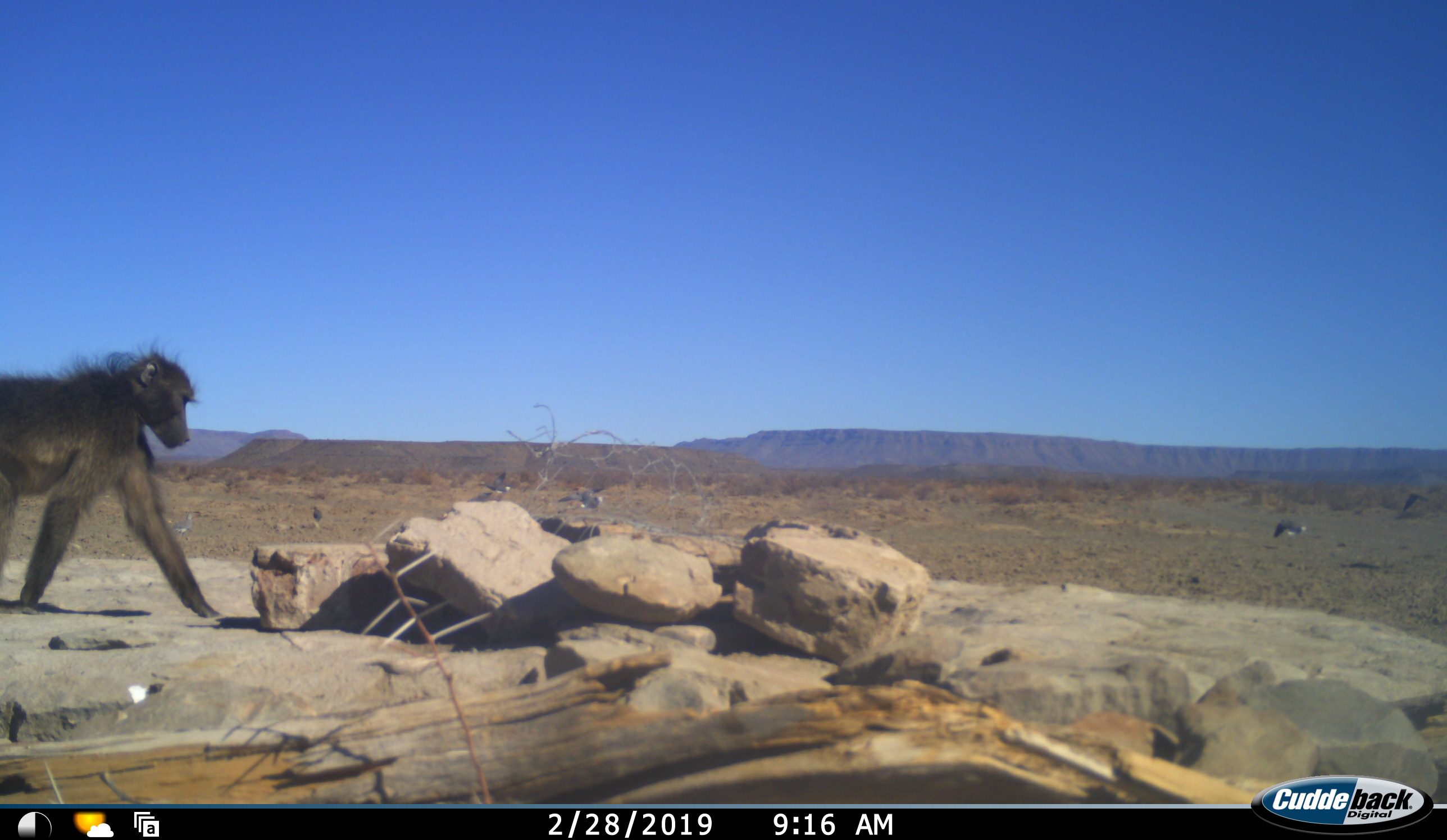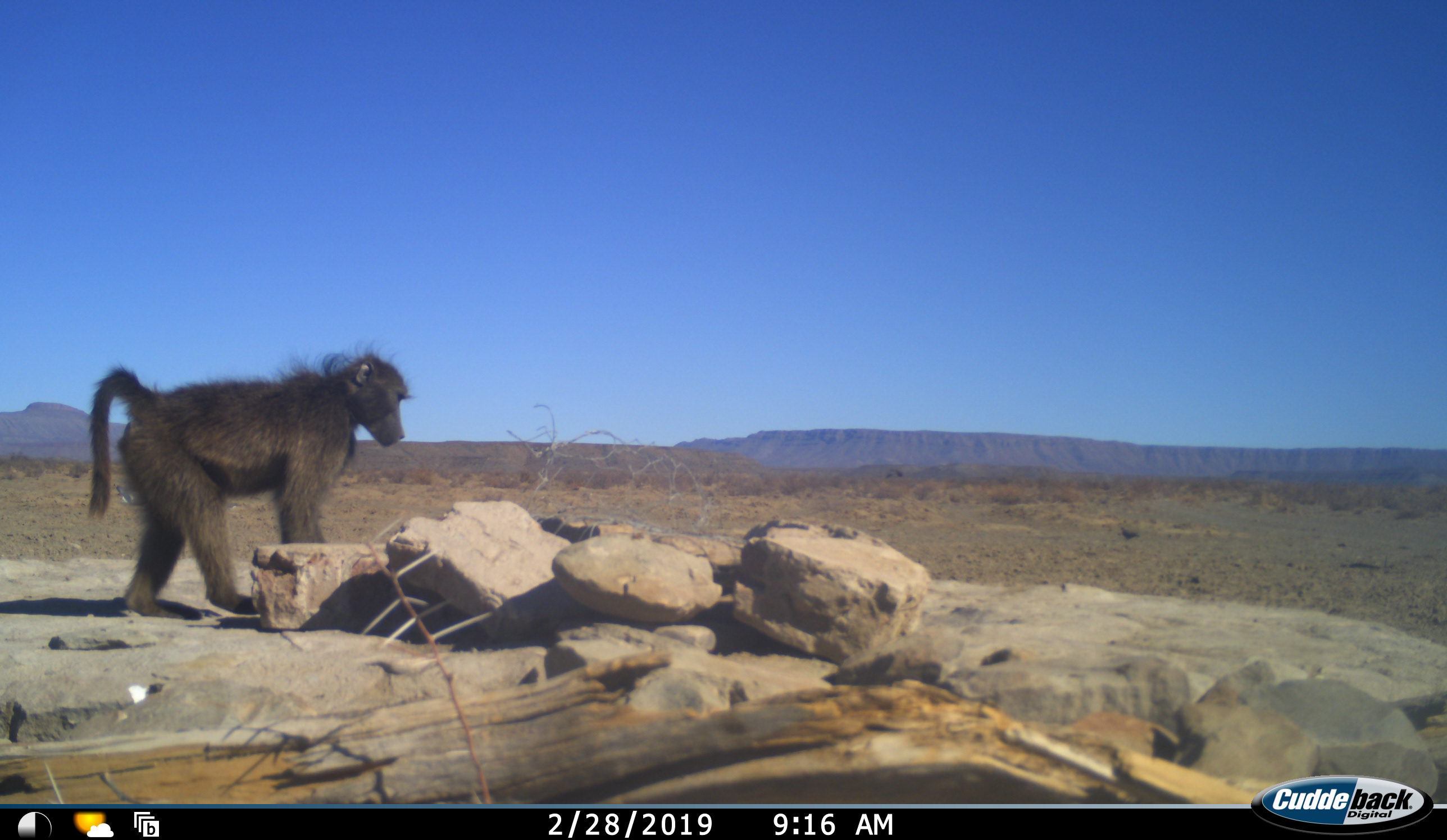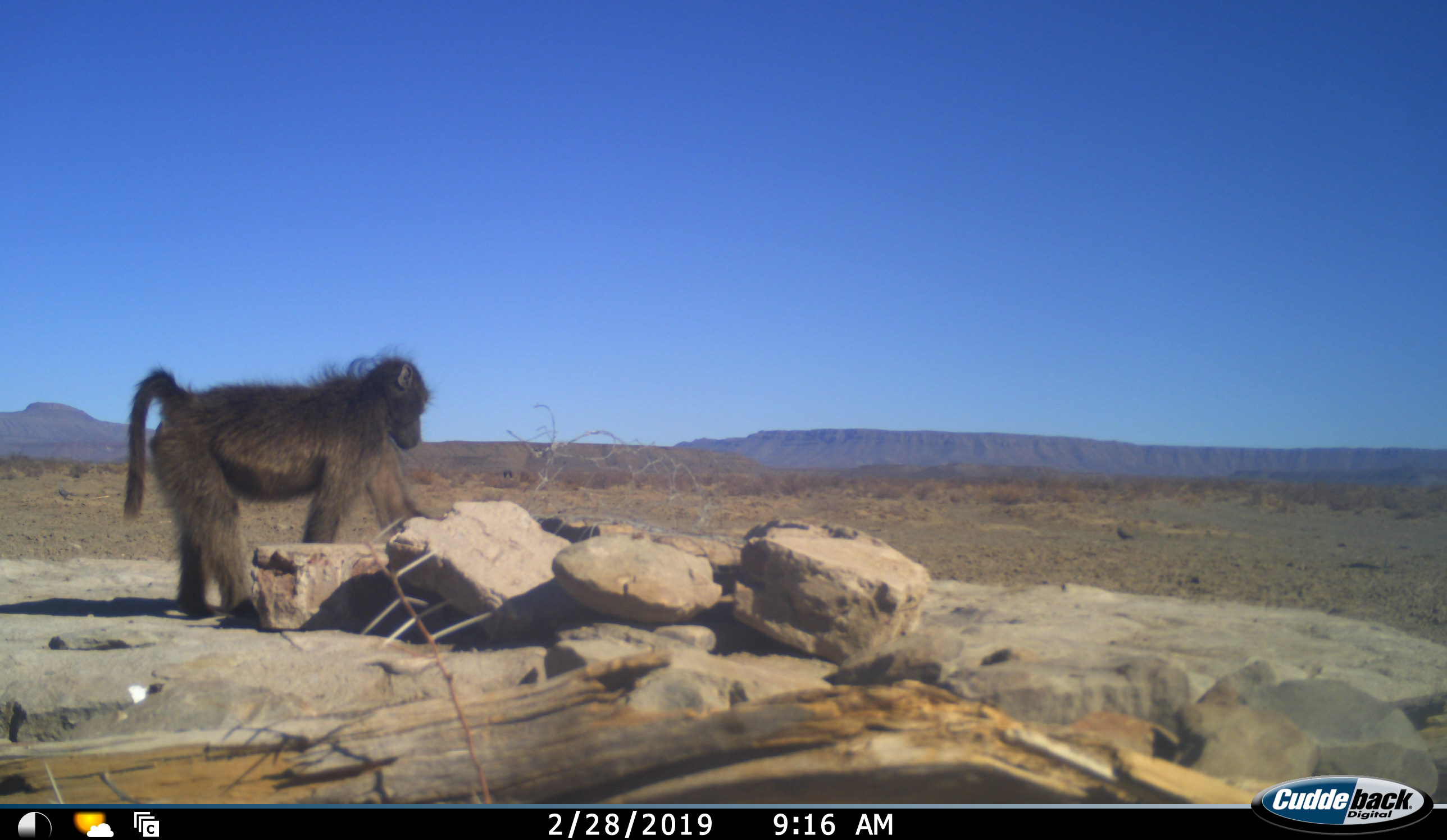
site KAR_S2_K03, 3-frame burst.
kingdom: Animalia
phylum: Chordata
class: Mammalia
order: Primates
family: Cercopithecidae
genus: Papio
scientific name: Papio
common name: baboon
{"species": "baboon (Papio)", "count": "1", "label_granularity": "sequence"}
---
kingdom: Animalia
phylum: Chordata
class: Aves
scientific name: Aves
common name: bird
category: birdother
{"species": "birdother (bird) (Aves)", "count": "6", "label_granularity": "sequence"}